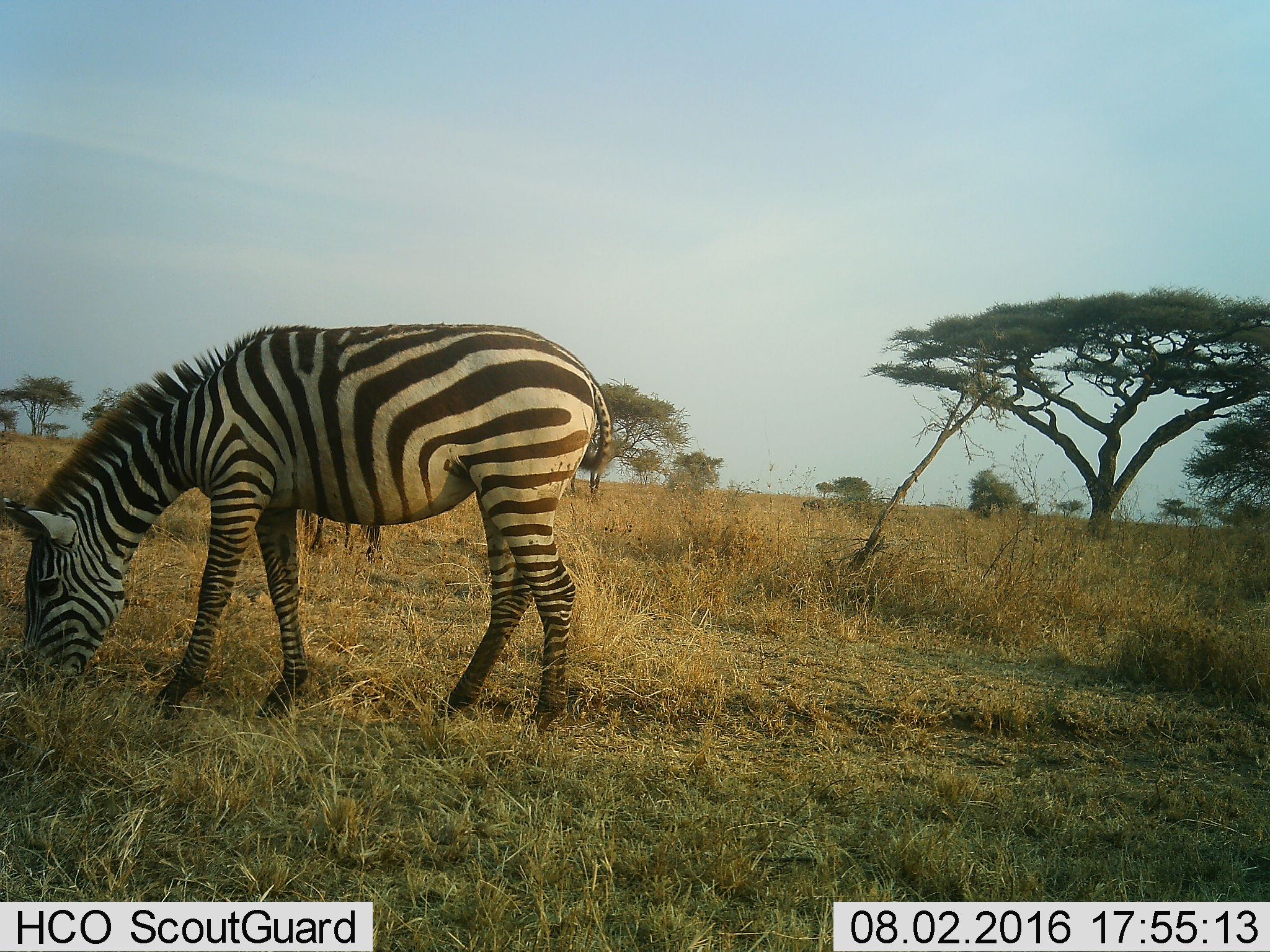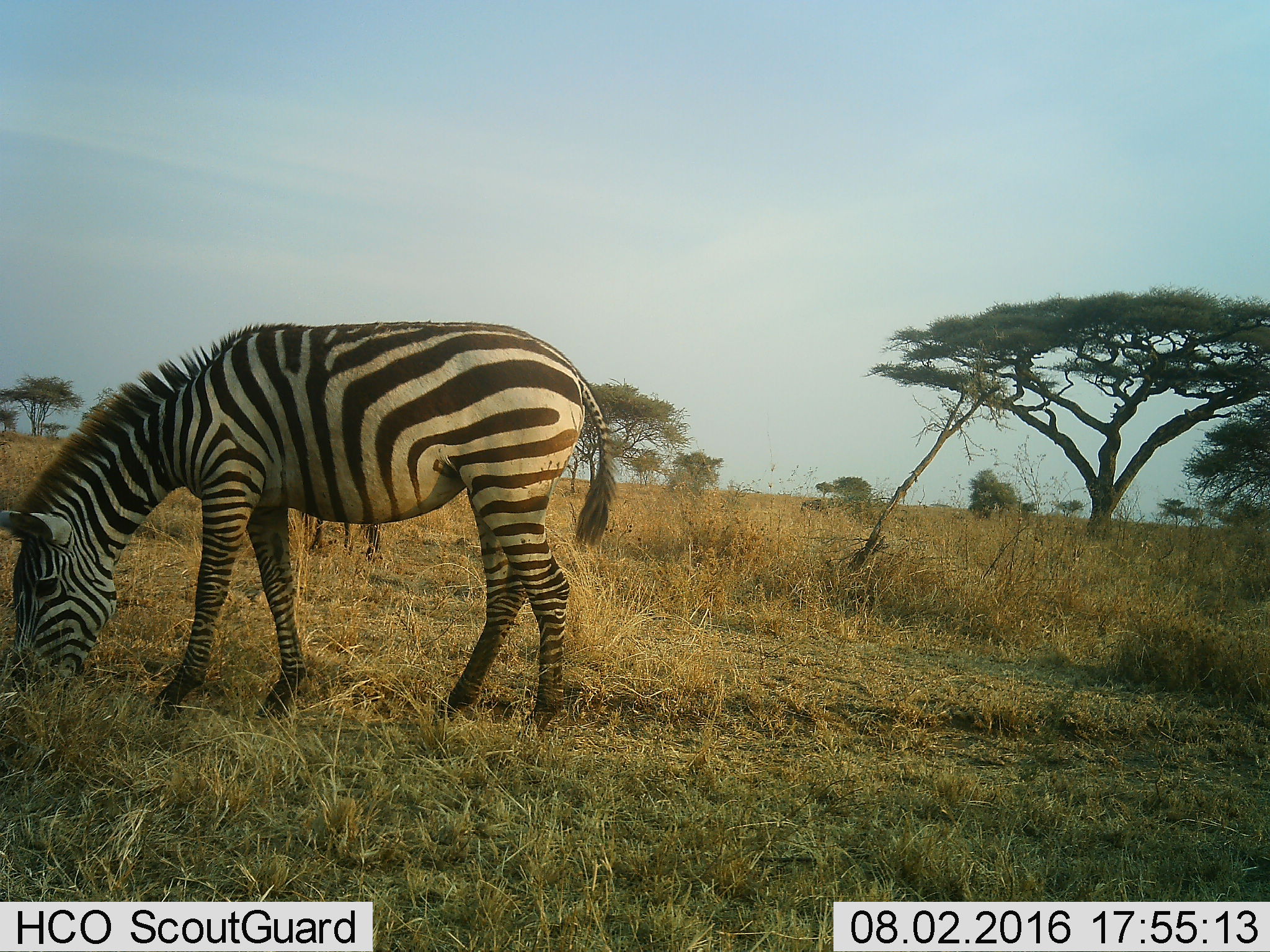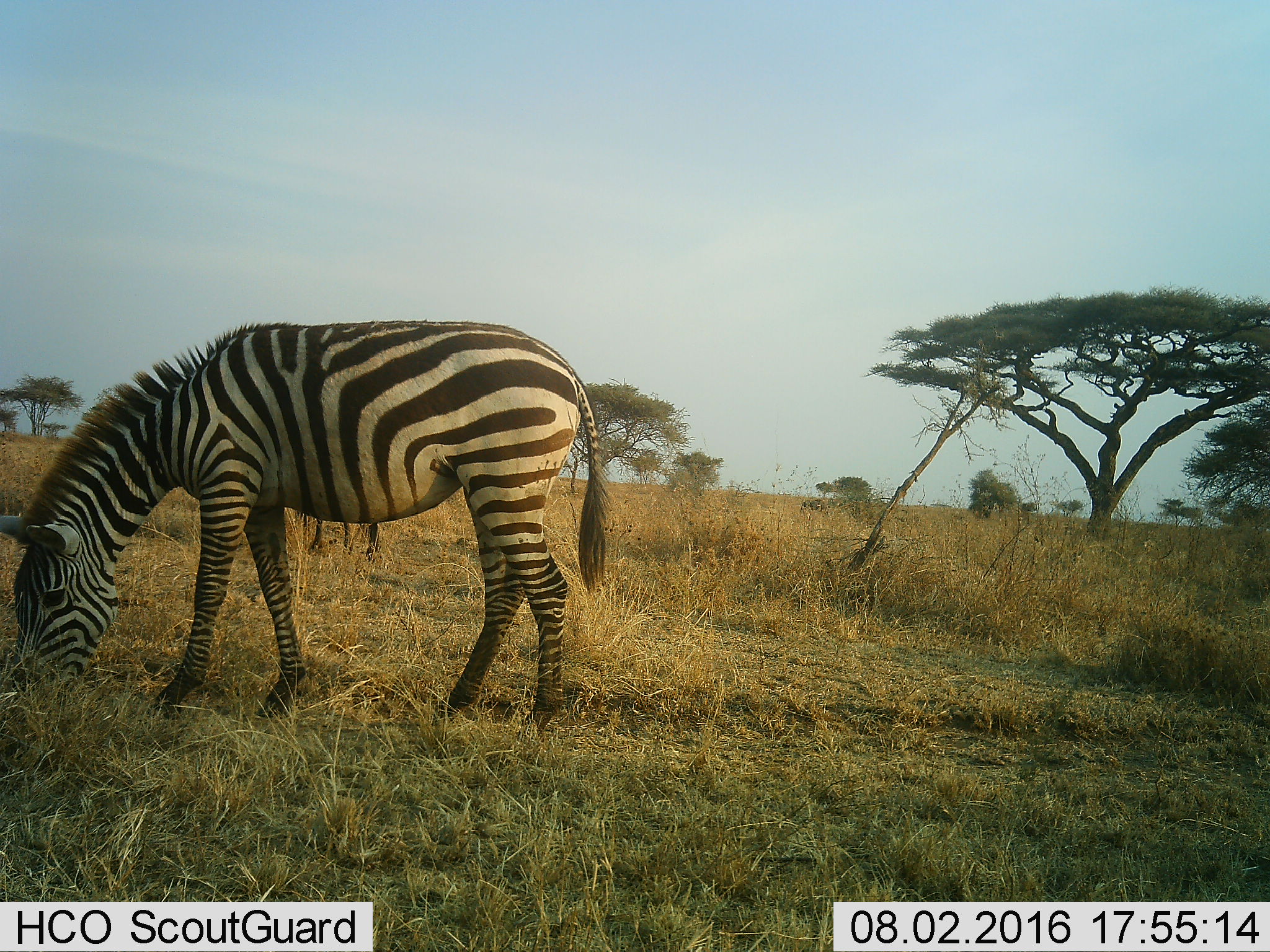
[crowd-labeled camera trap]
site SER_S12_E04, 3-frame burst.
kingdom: Animalia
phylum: Chordata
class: Mammalia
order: Perissodactyla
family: Equidae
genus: Equus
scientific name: Equus quagga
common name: plains zebra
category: zebraplains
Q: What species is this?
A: Zebraplains (plains zebra) (Equus quagga).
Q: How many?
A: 2.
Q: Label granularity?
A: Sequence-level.